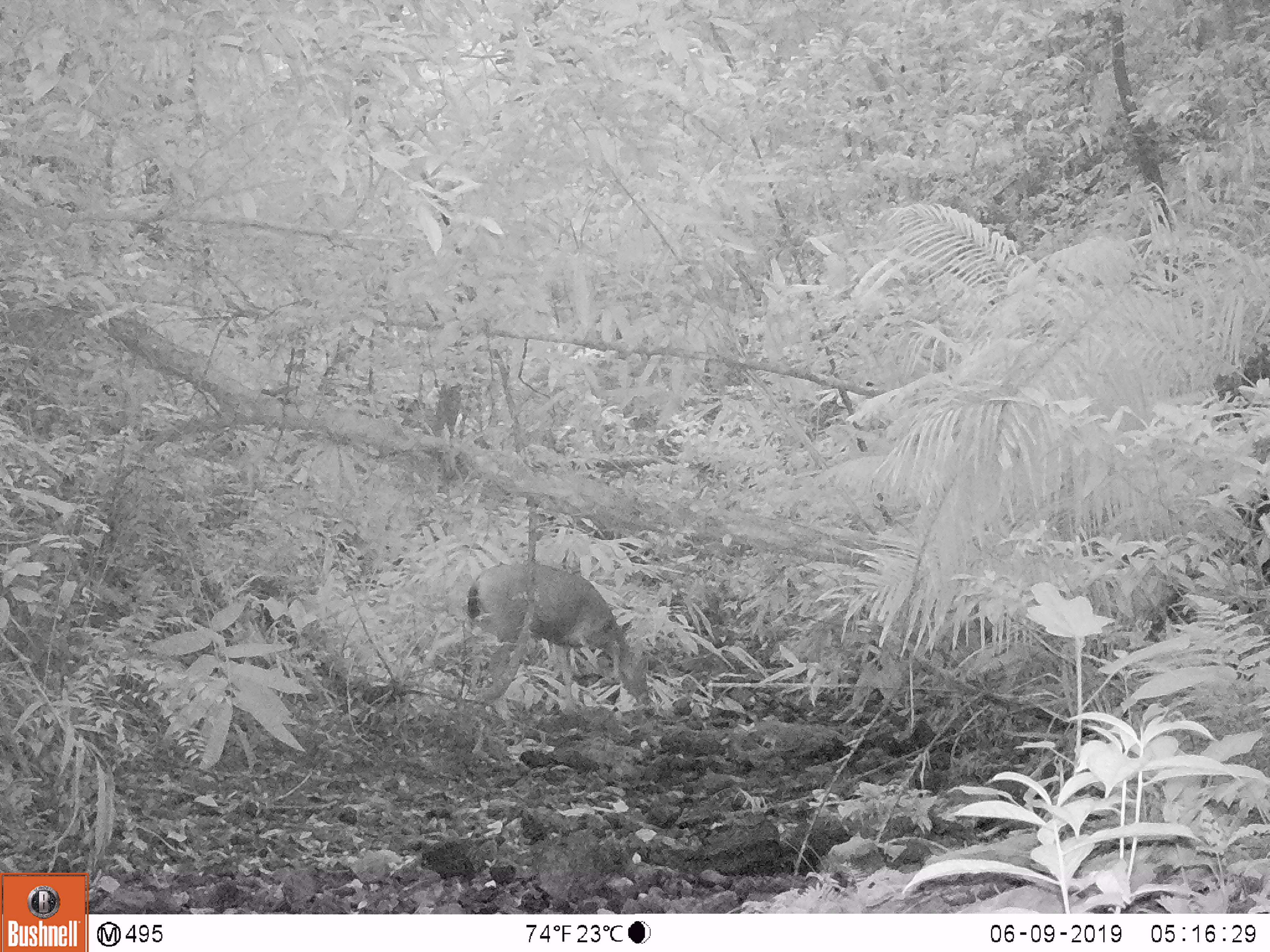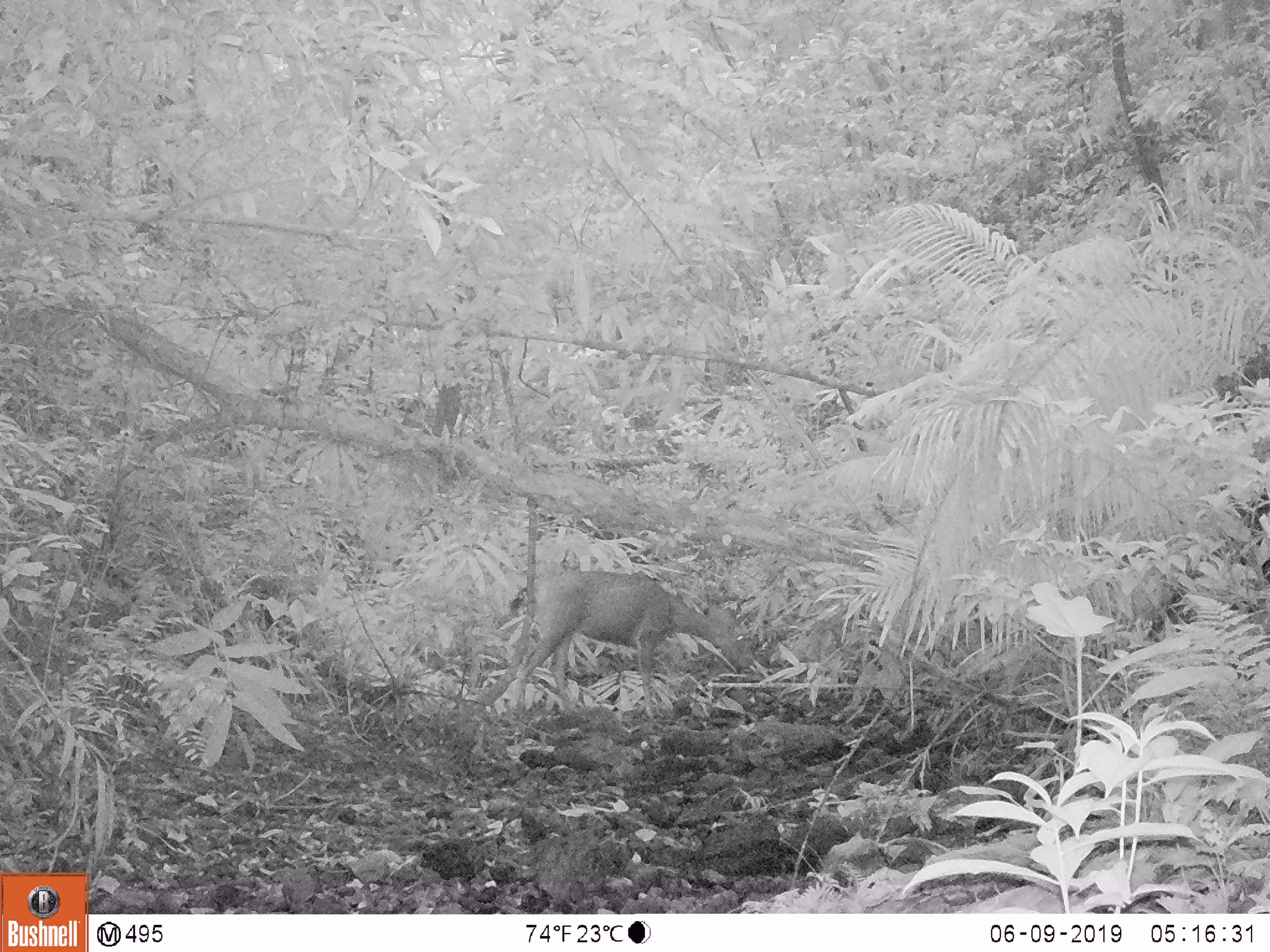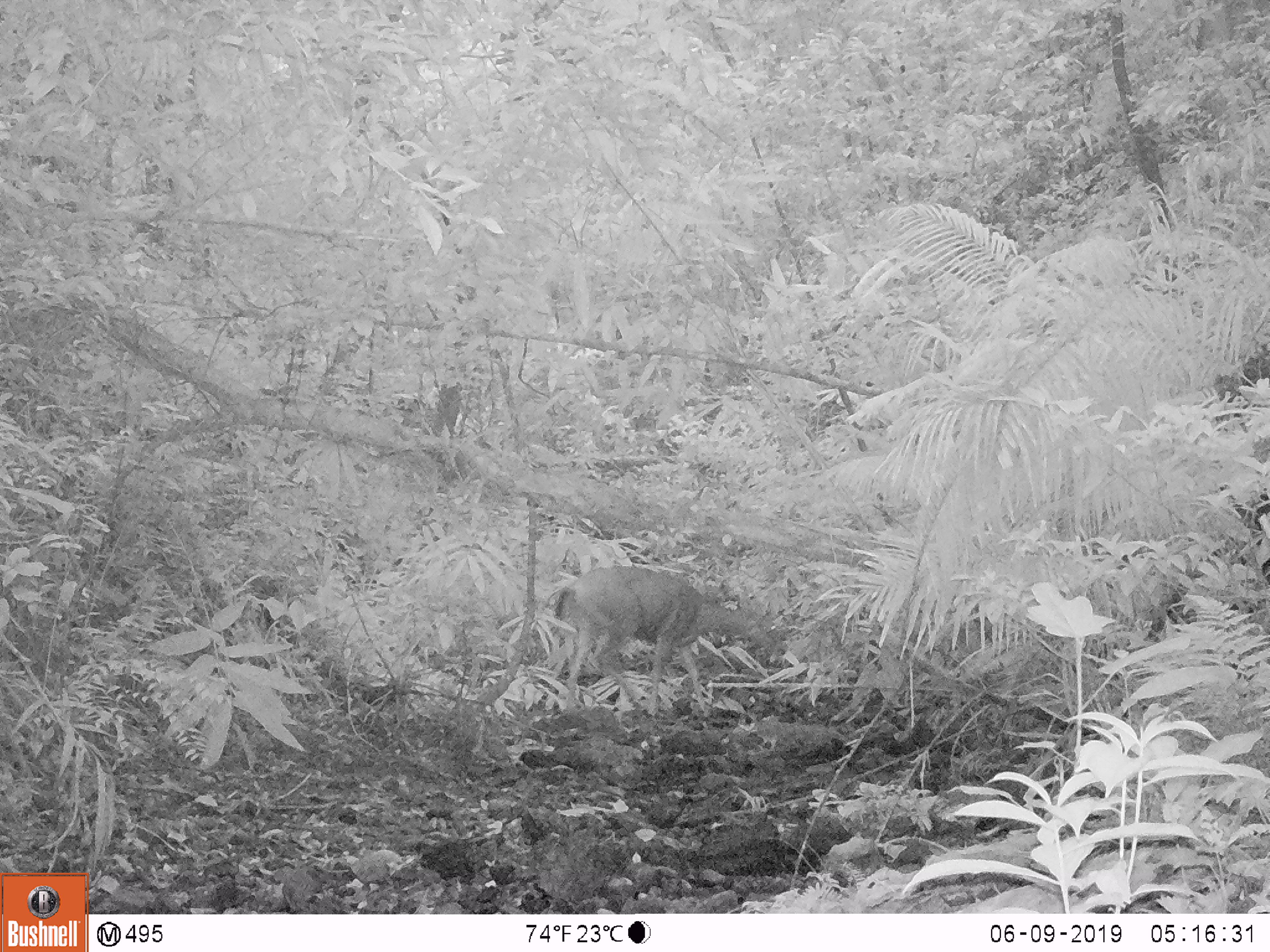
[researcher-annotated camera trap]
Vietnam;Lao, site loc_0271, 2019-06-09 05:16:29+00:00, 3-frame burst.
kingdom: Animalia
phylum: Chordata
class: Mammalia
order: Artiodactyla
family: Cervidae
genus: Rusa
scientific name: Rusa unicolor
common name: sambar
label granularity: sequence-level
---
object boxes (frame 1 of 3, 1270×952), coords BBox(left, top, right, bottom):
sambar: BBox(460, 561, 650, 711)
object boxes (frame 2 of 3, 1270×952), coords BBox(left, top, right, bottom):
sambar: BBox(507, 570, 751, 722)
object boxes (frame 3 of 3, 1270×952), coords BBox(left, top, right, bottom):
sambar: BBox(552, 566, 744, 718)